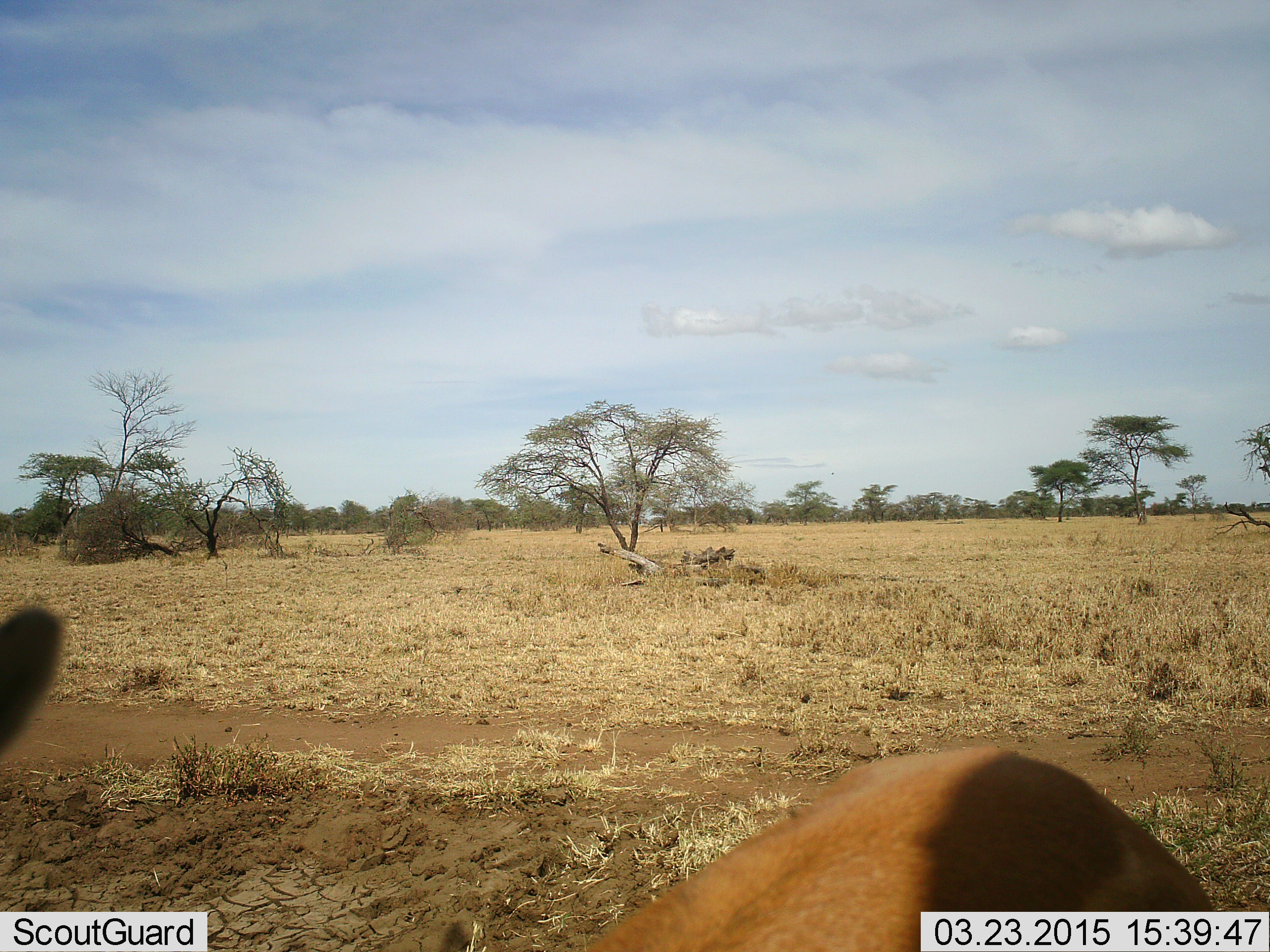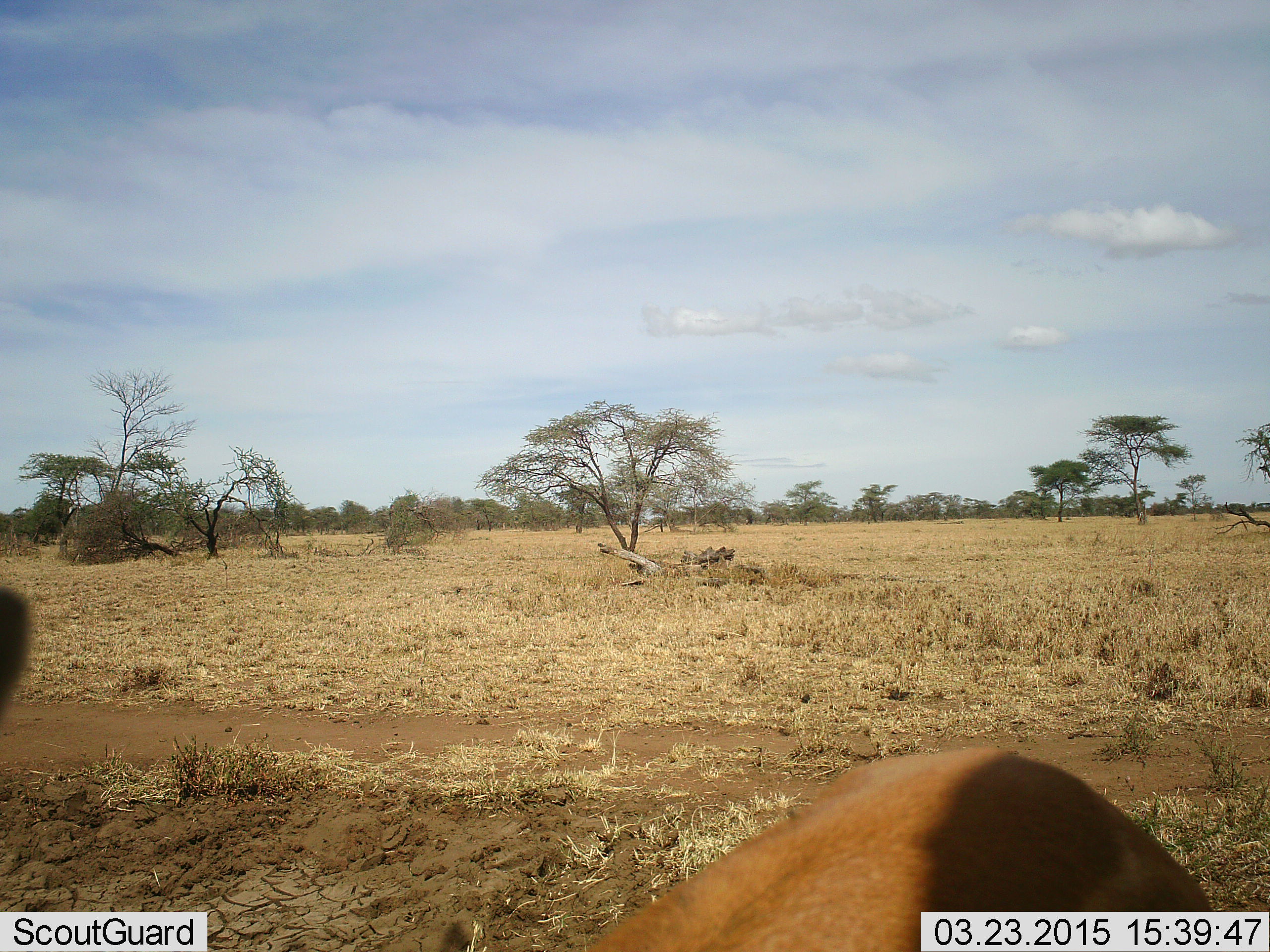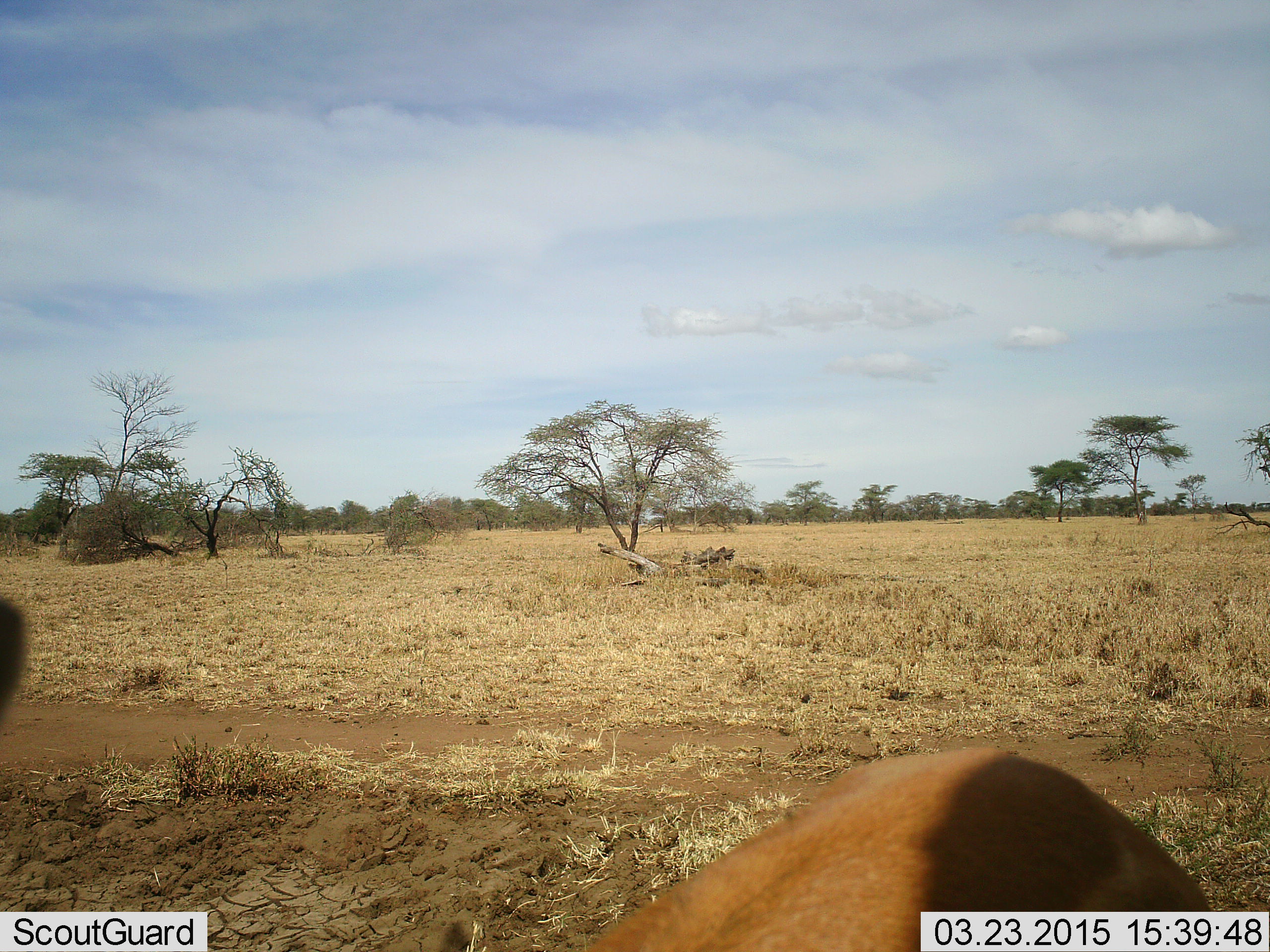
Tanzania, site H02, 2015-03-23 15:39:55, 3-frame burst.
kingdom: Animalia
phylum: Chordata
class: Mammalia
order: Artiodactyla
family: Bovidae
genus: Eudorcas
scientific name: Eudorcas thomsonii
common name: thomson's gazelle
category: gazellethomsons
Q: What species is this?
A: Gazellethomsons (thomson's gazelle) (Eudorcas thomsonii).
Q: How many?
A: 1.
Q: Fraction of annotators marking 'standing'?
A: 100%.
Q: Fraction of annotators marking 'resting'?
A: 0%.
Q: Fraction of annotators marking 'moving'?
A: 12%.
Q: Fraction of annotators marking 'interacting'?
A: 0%.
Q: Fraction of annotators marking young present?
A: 0%.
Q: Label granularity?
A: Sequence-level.